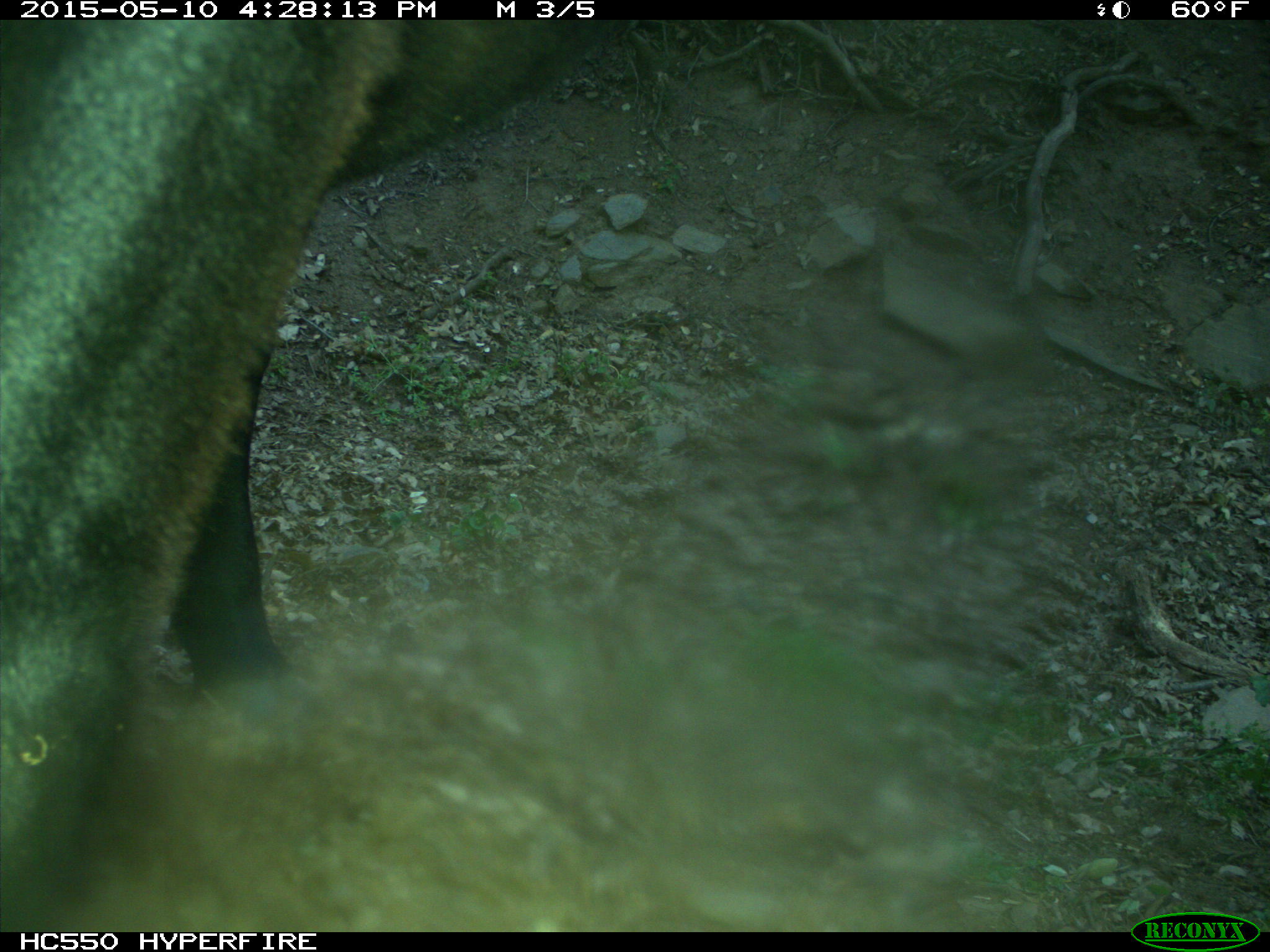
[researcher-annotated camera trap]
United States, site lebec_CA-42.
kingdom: Animalia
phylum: Chordata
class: Mammalia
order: Artiodactyla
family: Bovidae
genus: Bos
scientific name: Bos taurus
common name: domestic cow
Bos taurus (domestic cow).